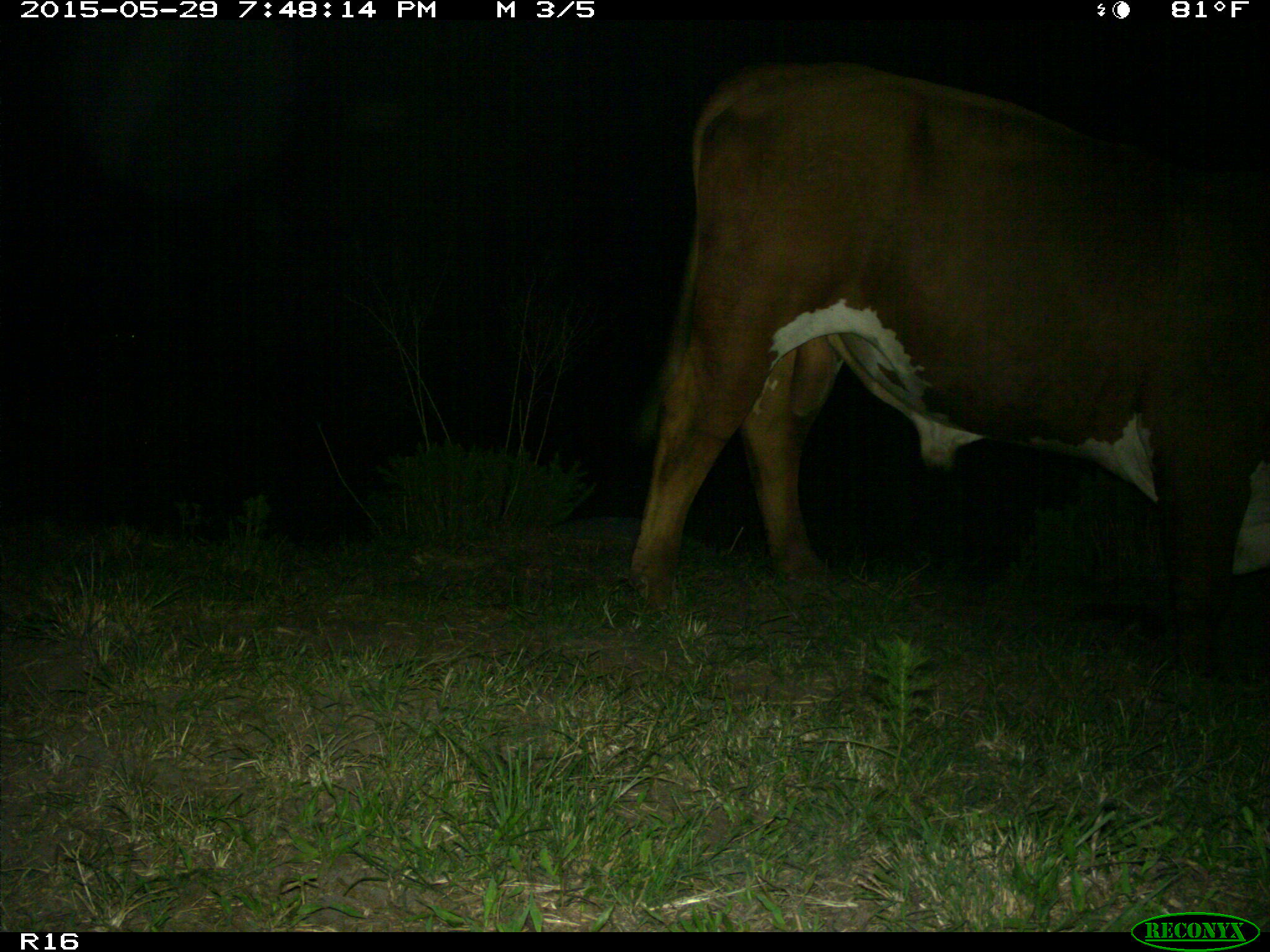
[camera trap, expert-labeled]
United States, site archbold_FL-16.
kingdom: Animalia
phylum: Chordata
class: Mammalia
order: Artiodactyla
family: Bovidae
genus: Bos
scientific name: Bos taurus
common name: domestic cow